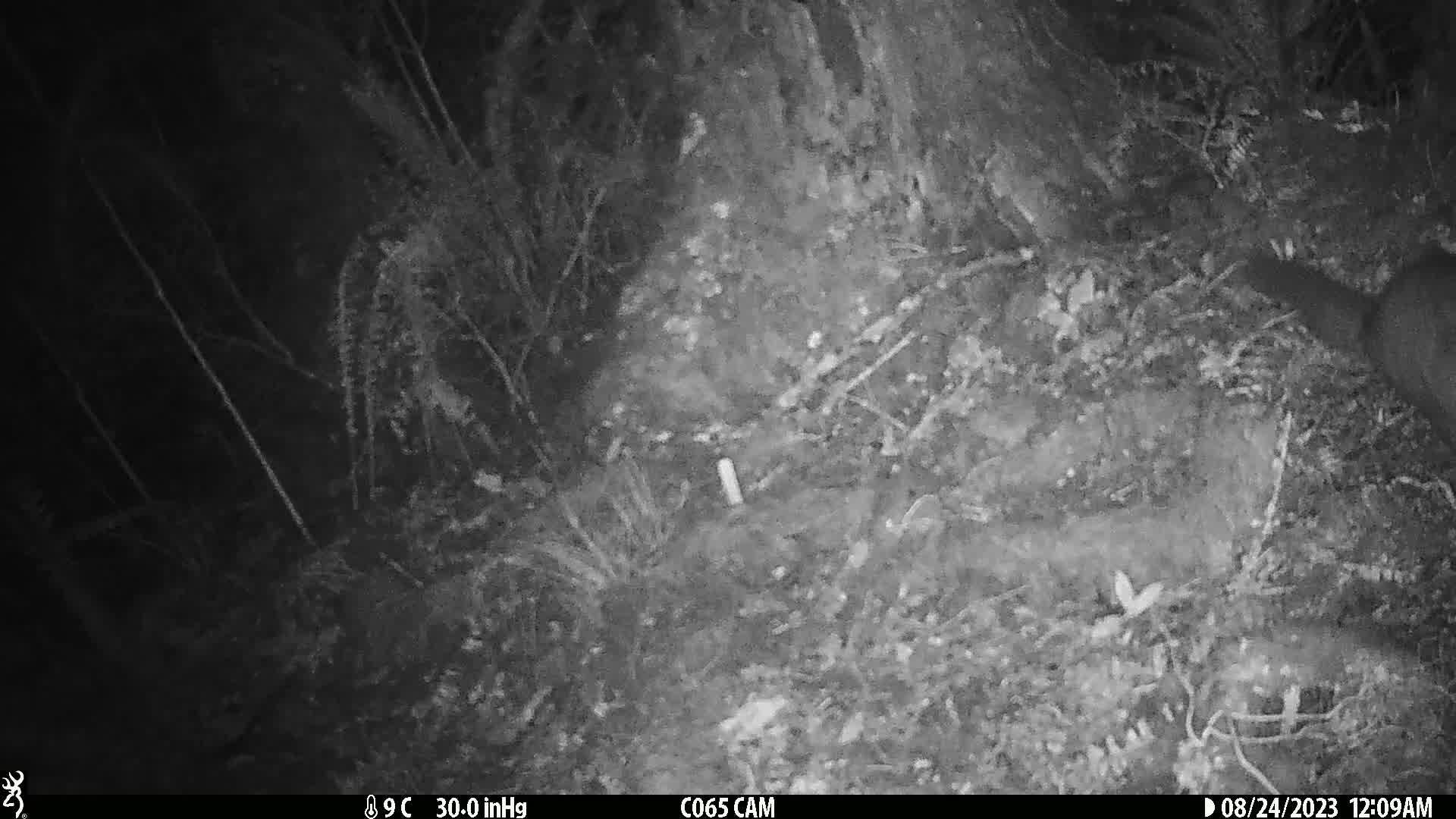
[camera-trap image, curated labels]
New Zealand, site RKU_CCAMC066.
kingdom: Animalia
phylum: Chordata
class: Mammalia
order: Diprotodontia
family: Phalangeridae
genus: Trichosurus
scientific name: Trichosurus vulpecula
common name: common brushtail possum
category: possum